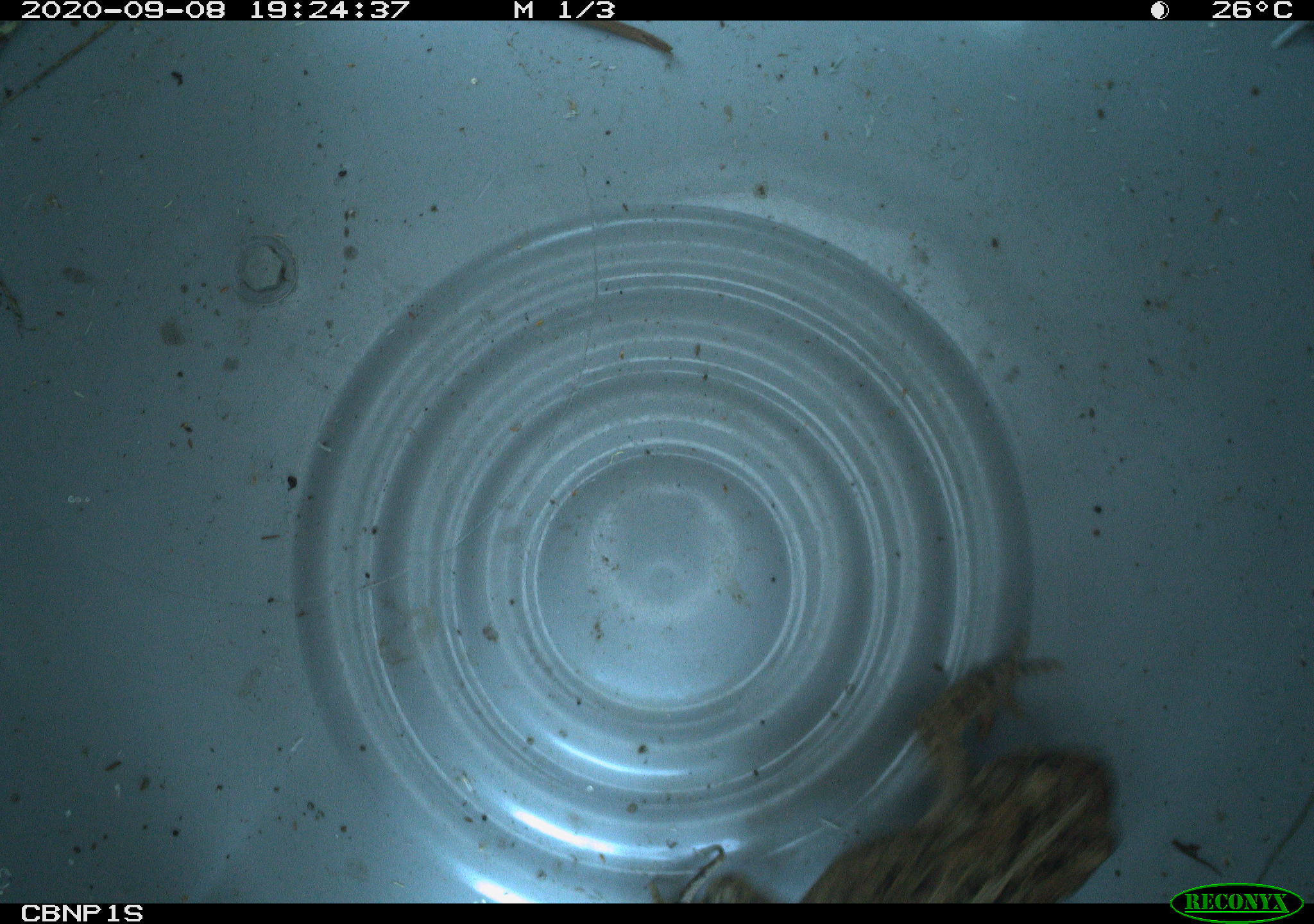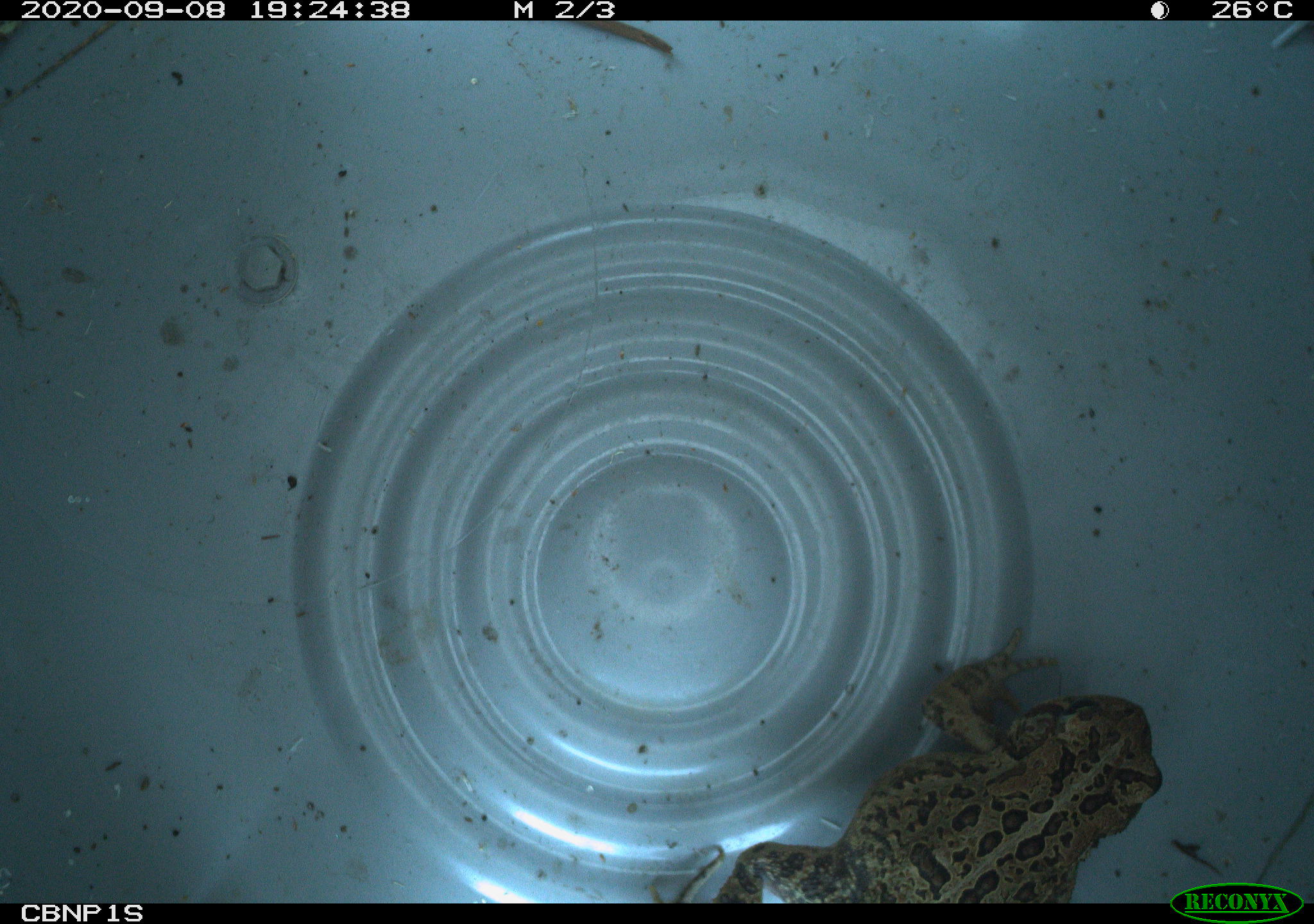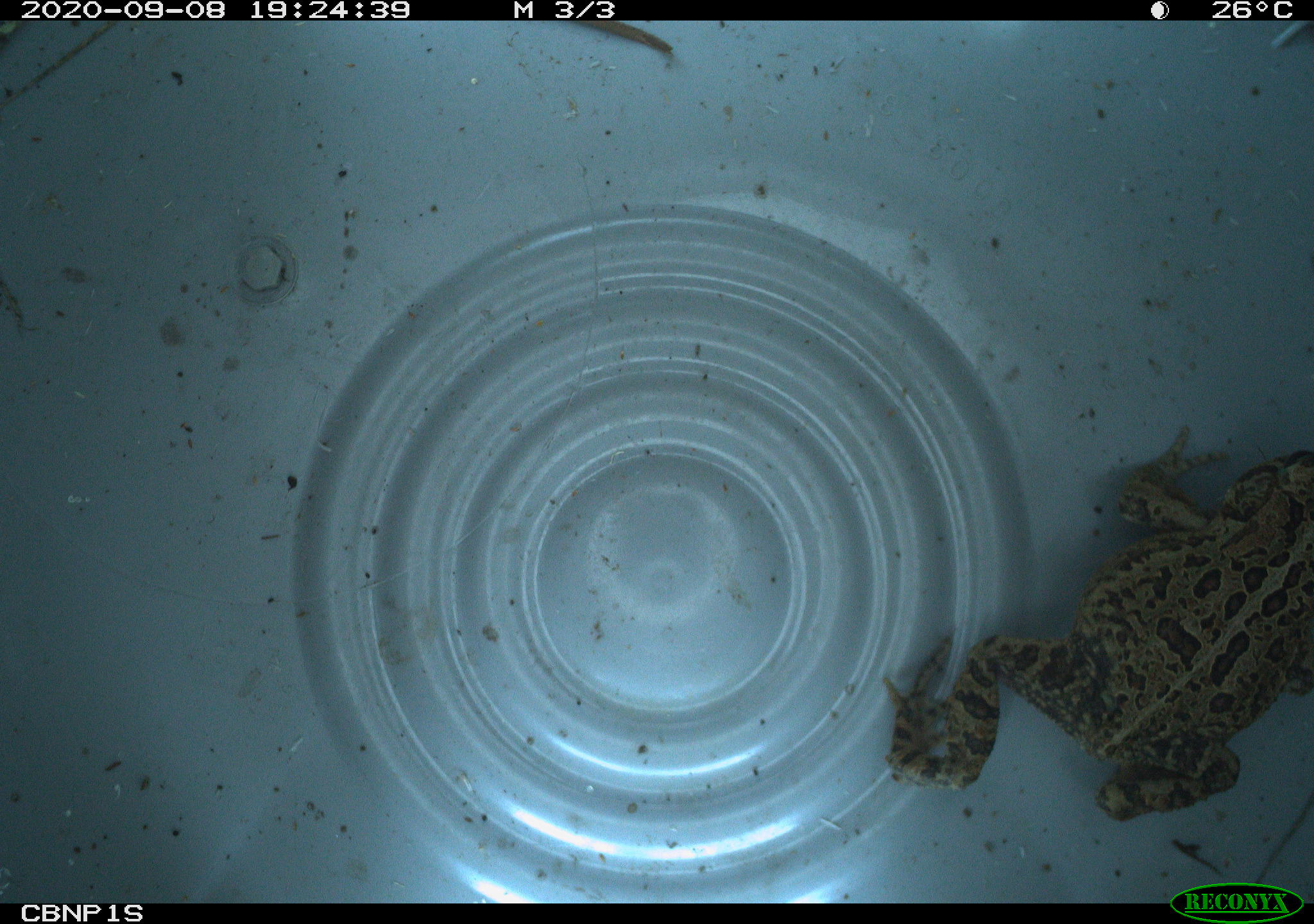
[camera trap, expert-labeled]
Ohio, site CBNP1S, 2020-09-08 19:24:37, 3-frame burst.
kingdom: Animalia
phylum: Chordata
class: Amphibia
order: Anura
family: Bufonidae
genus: Anaxyrus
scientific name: Anaxyrus americanus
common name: american toad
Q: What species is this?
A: American toad (Anaxyrus americanus).